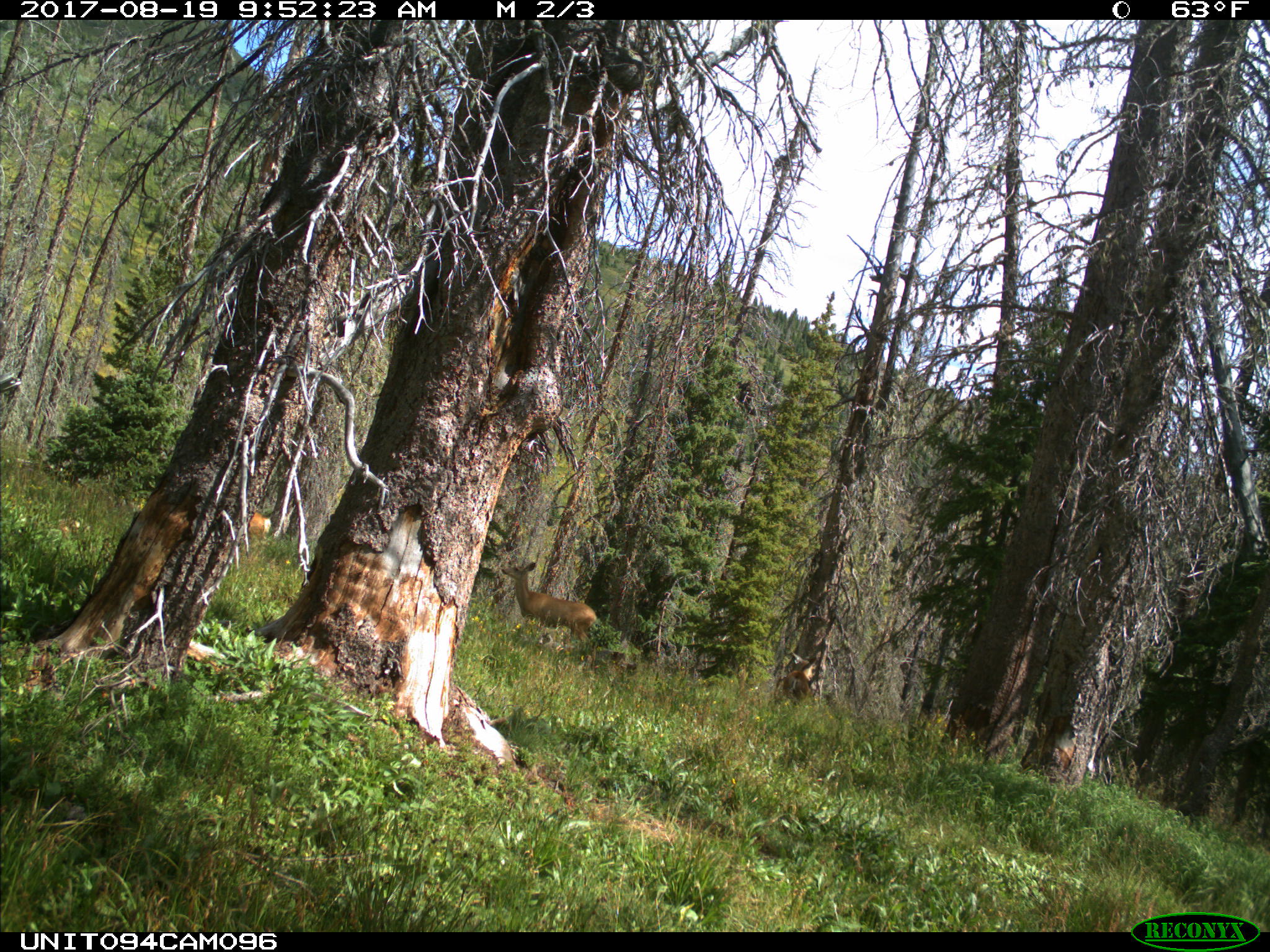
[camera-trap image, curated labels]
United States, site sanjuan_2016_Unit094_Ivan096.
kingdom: Animalia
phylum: Chordata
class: Mammalia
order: Artiodactyla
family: Cervidae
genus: Odocoileus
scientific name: Odocoileus hemionus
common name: mule deer